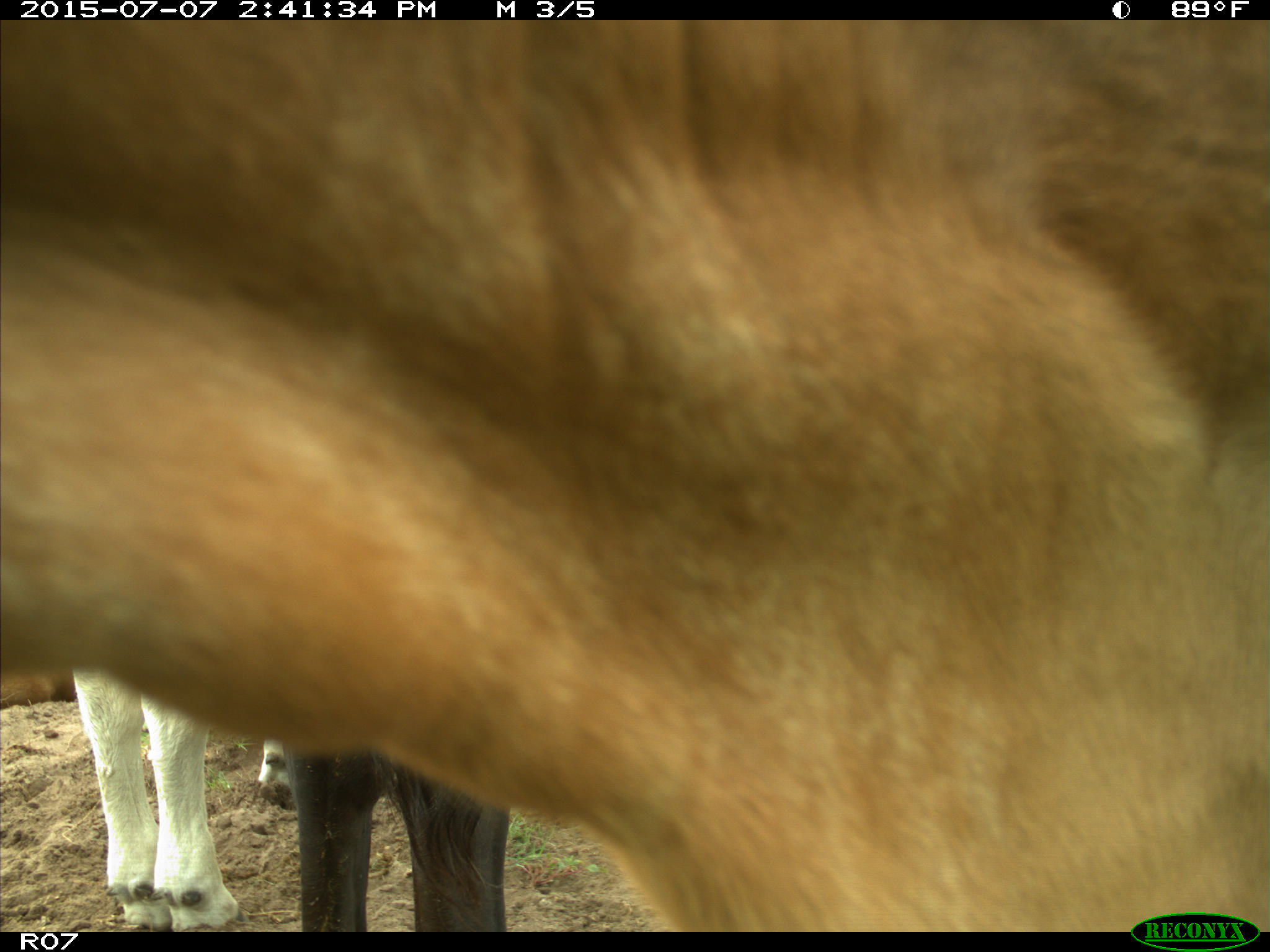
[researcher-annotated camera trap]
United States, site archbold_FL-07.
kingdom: Animalia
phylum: Chordata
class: Mammalia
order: Artiodactyla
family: Bovidae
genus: Bos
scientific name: Bos taurus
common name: domestic cow